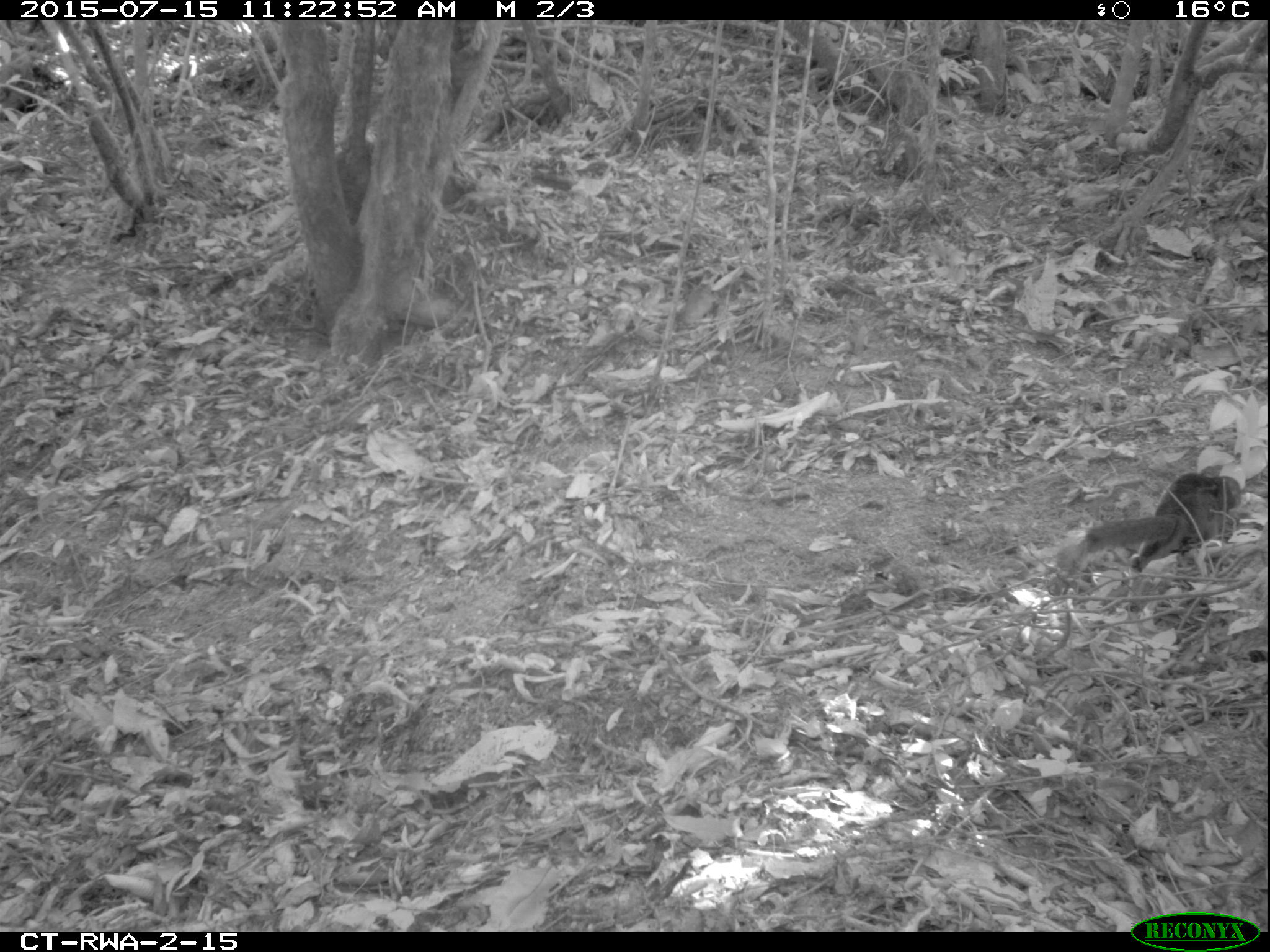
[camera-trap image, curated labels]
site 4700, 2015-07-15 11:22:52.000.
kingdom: Animalia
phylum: Chordata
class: Mammalia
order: Rodentia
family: Sciuridae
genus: Funisciurus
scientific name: Funisciurus pyrropus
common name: fire-footed rope squirrel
Funisciurus pyrropus (fire-footed rope squirrel), count 1.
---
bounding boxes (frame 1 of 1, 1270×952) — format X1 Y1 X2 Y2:
funisciurus pyrropus: 1060 460 1243 598